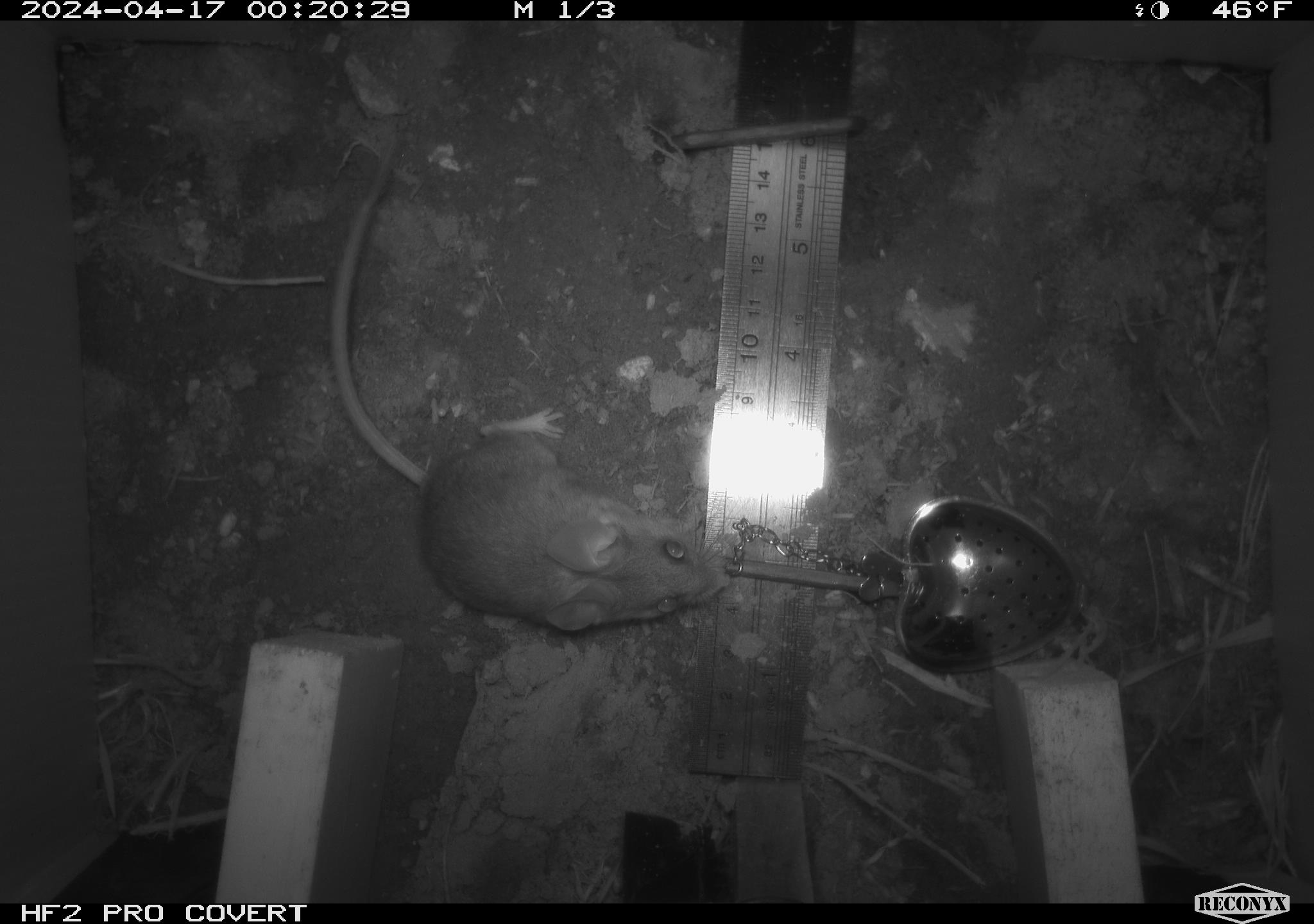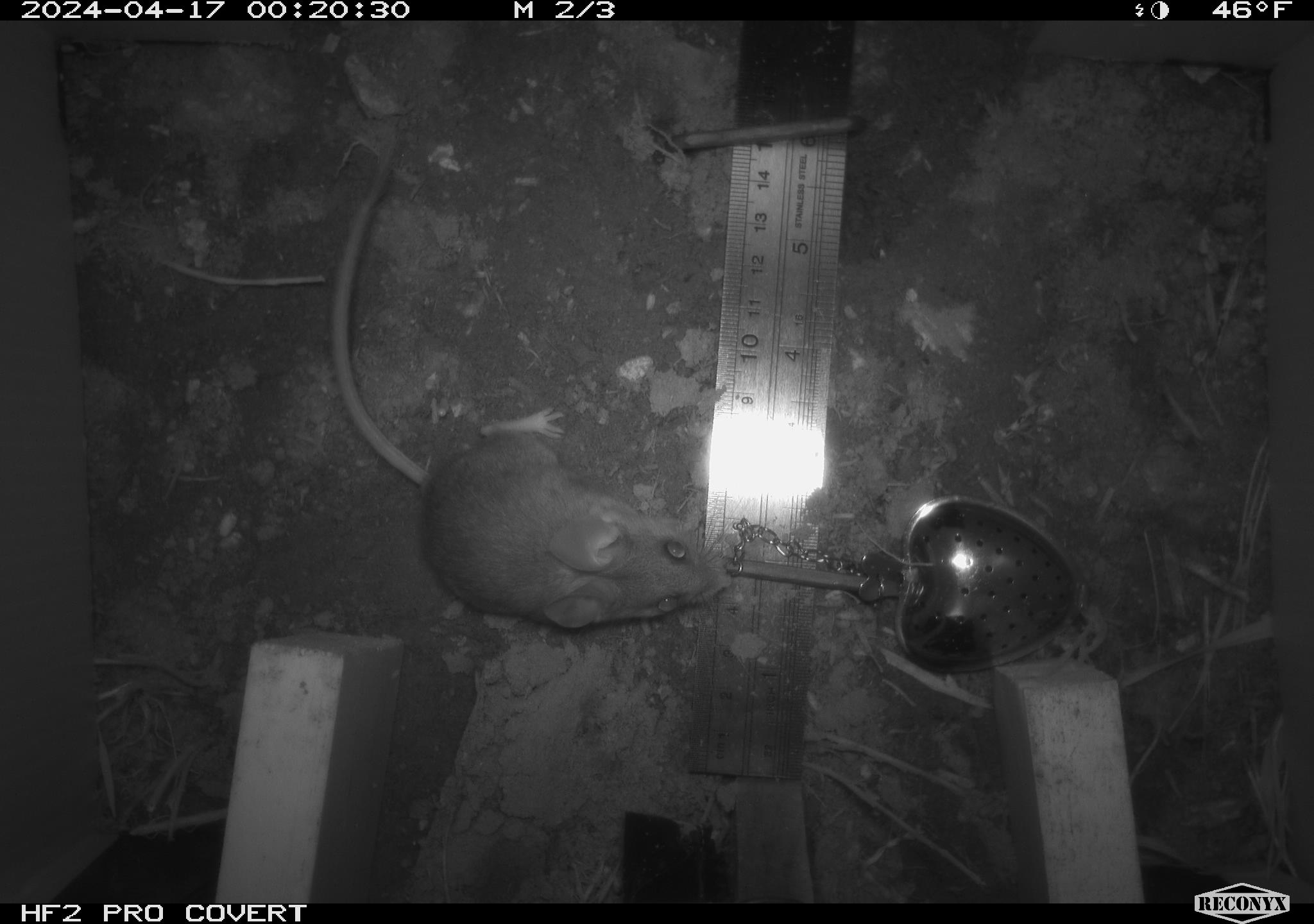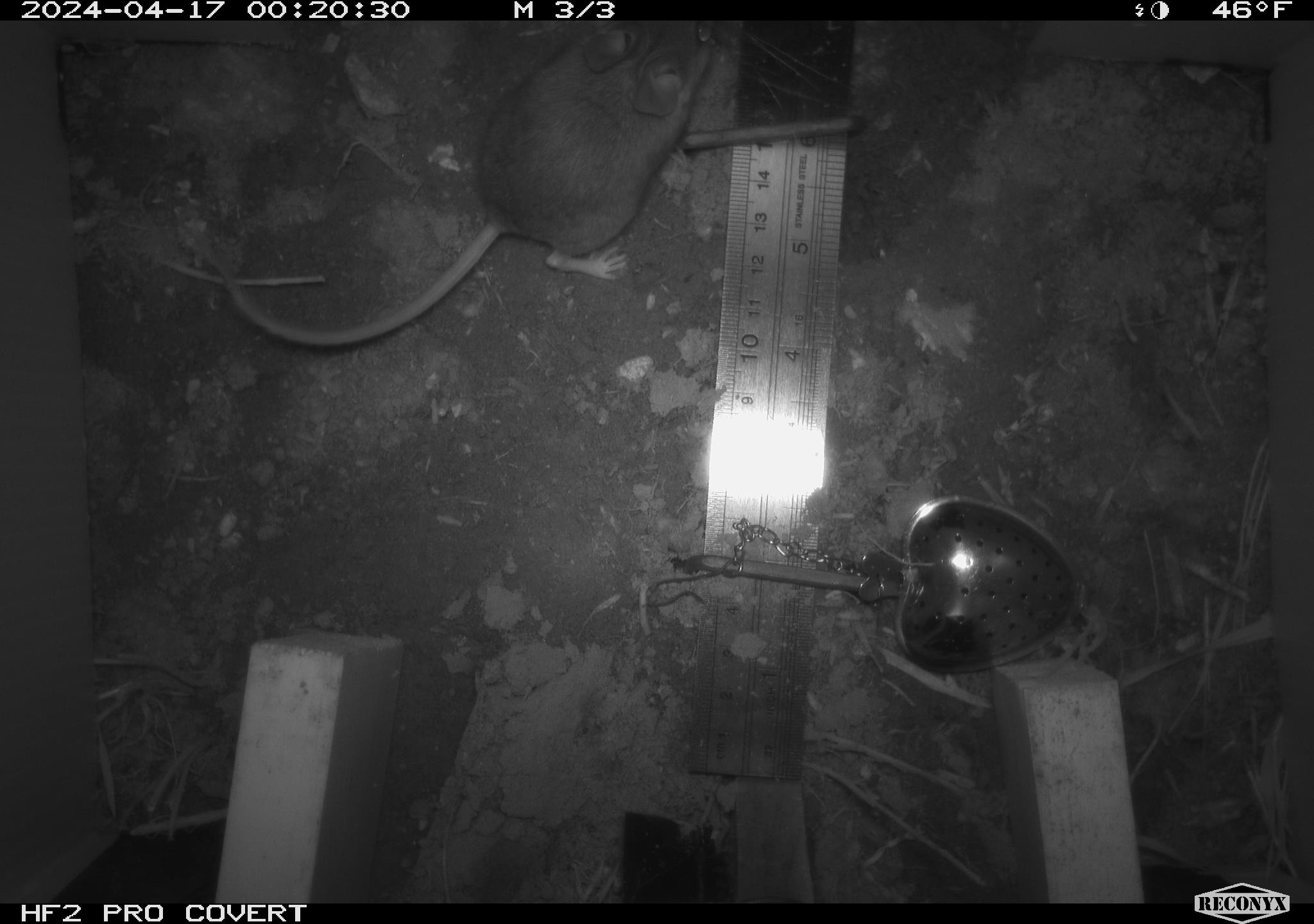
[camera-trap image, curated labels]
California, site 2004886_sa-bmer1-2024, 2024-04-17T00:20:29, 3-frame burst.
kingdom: Animalia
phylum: Chordata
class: Mammalia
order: Rodentia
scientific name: Rodentia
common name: mouse species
Mouse species (Rodentia).